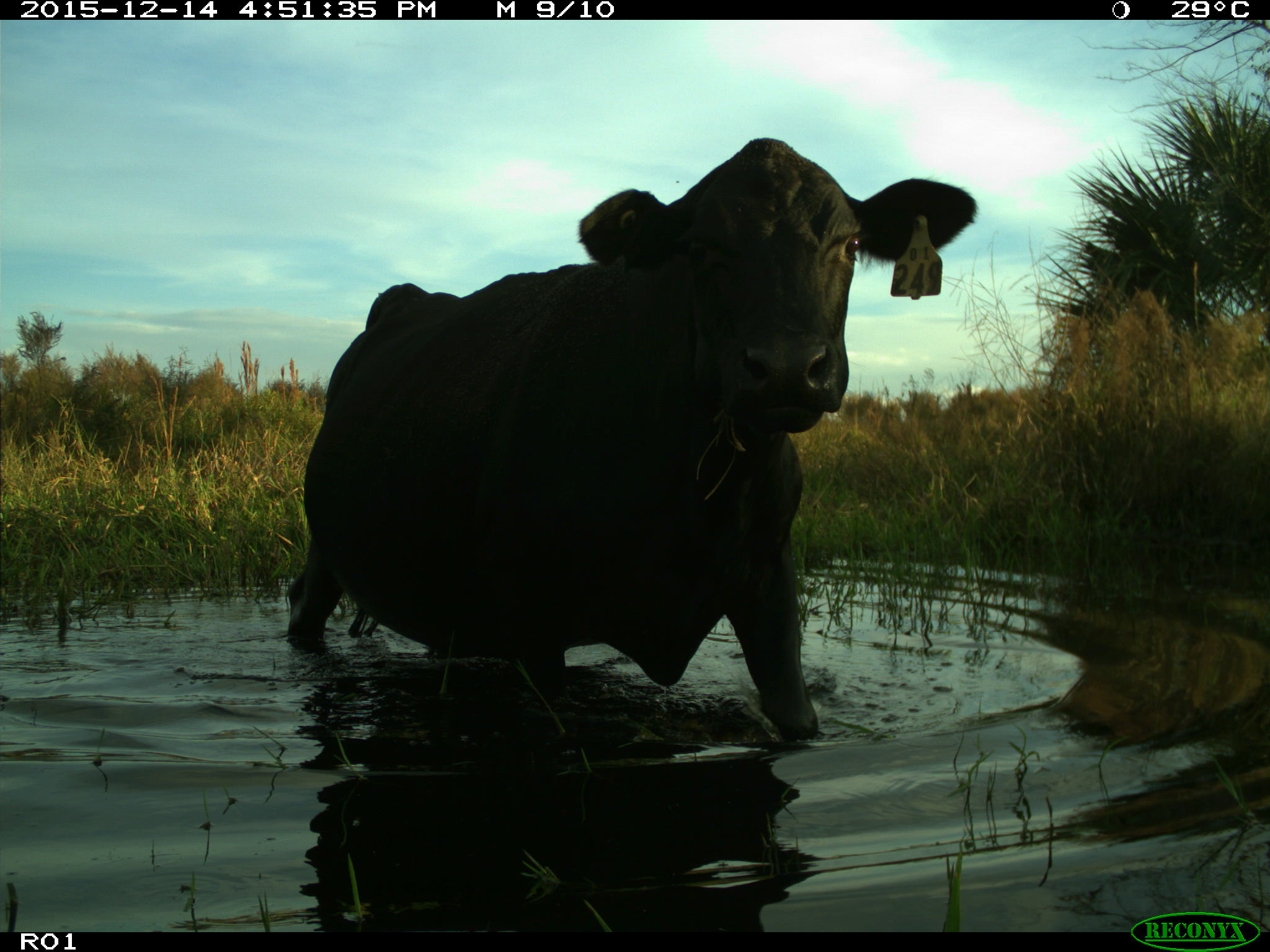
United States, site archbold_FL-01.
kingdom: Animalia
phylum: Chordata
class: Mammalia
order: Artiodactyla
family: Bovidae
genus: Bos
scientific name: Bos taurus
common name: domestic cow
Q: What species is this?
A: Bos taurus (domestic cow).